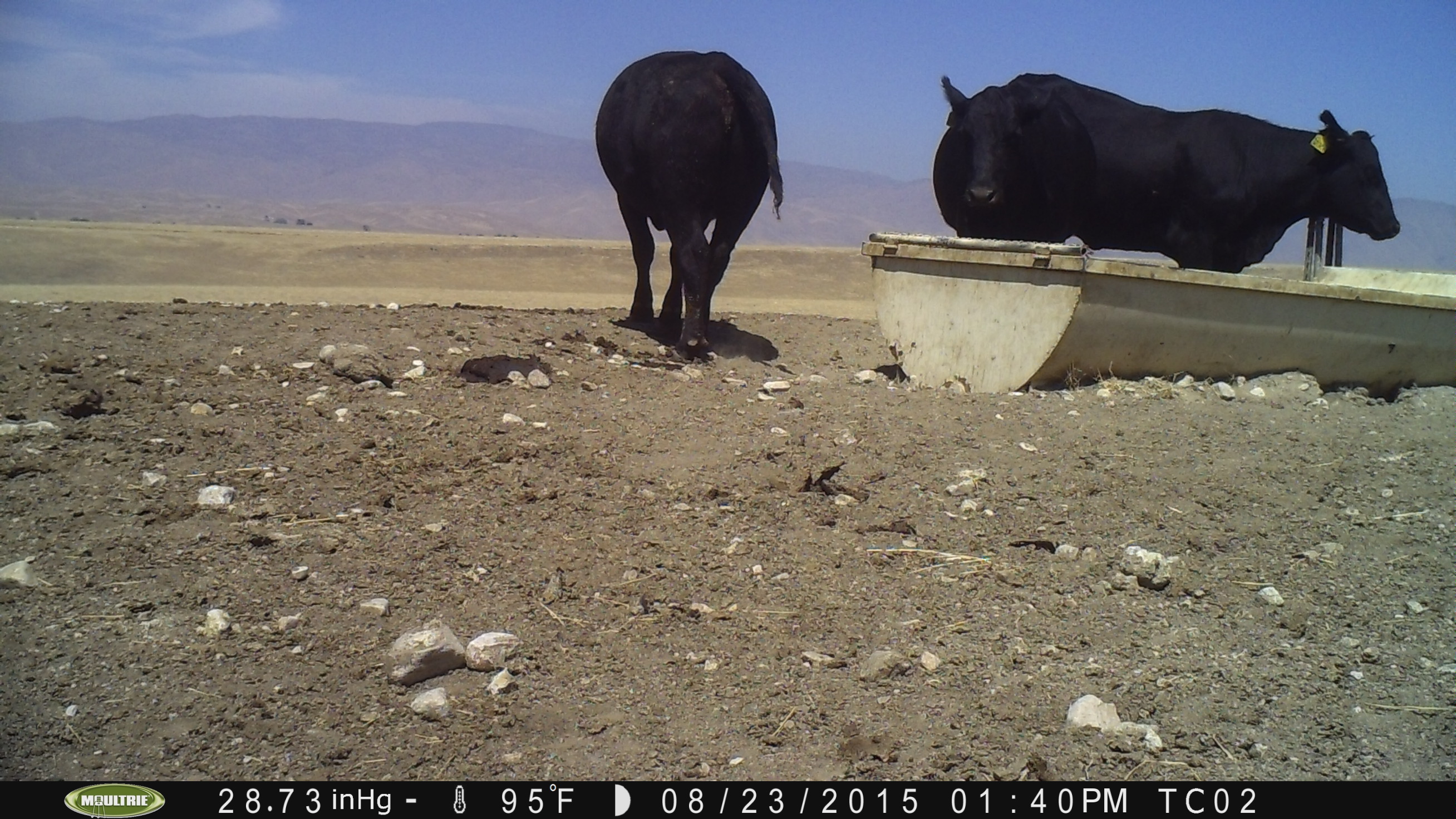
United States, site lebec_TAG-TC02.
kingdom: Animalia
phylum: Chordata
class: Mammalia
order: Artiodactyla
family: Bovidae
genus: Bos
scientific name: Bos taurus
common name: domestic cow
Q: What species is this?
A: Bos taurus (domestic cow).